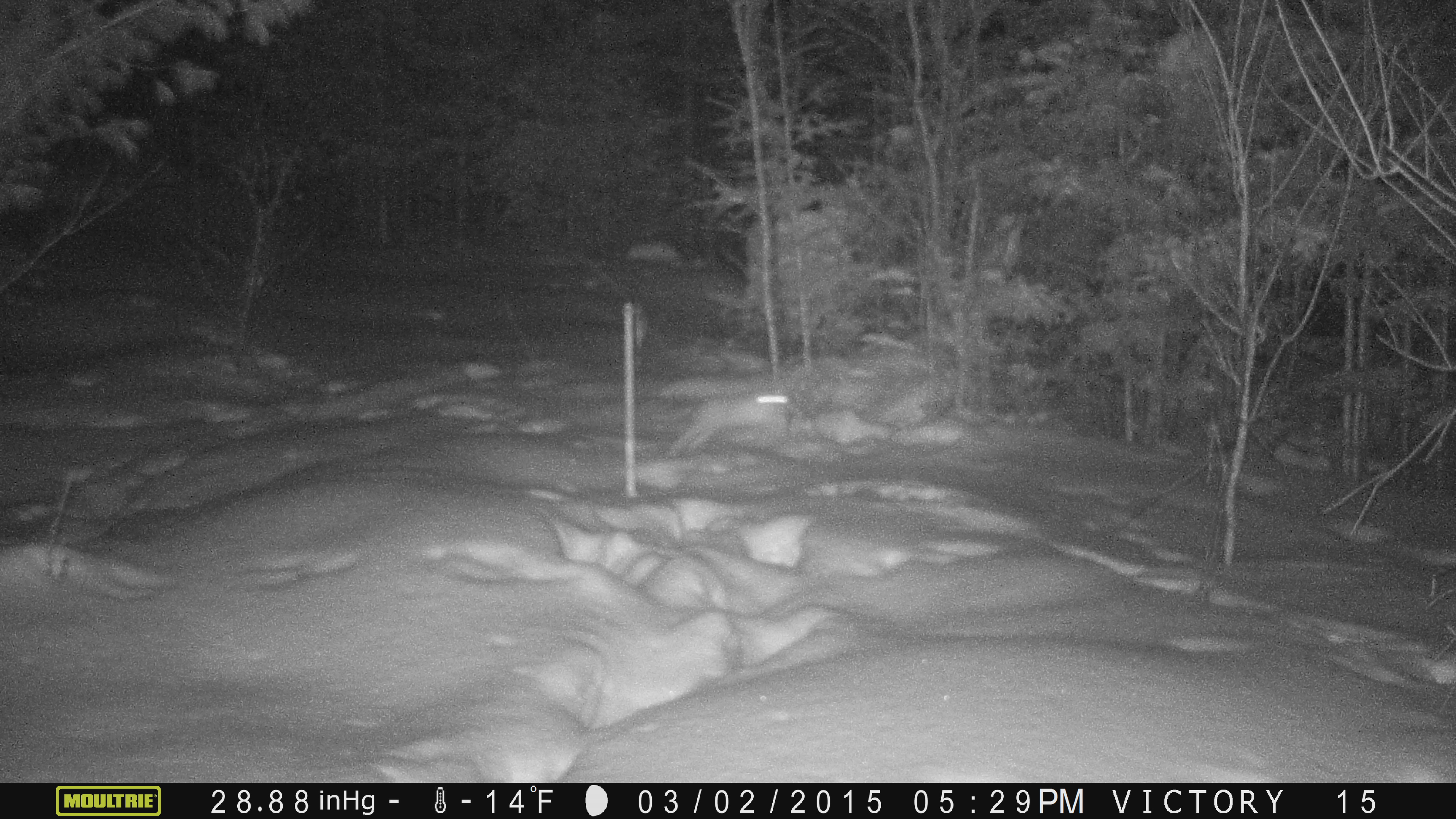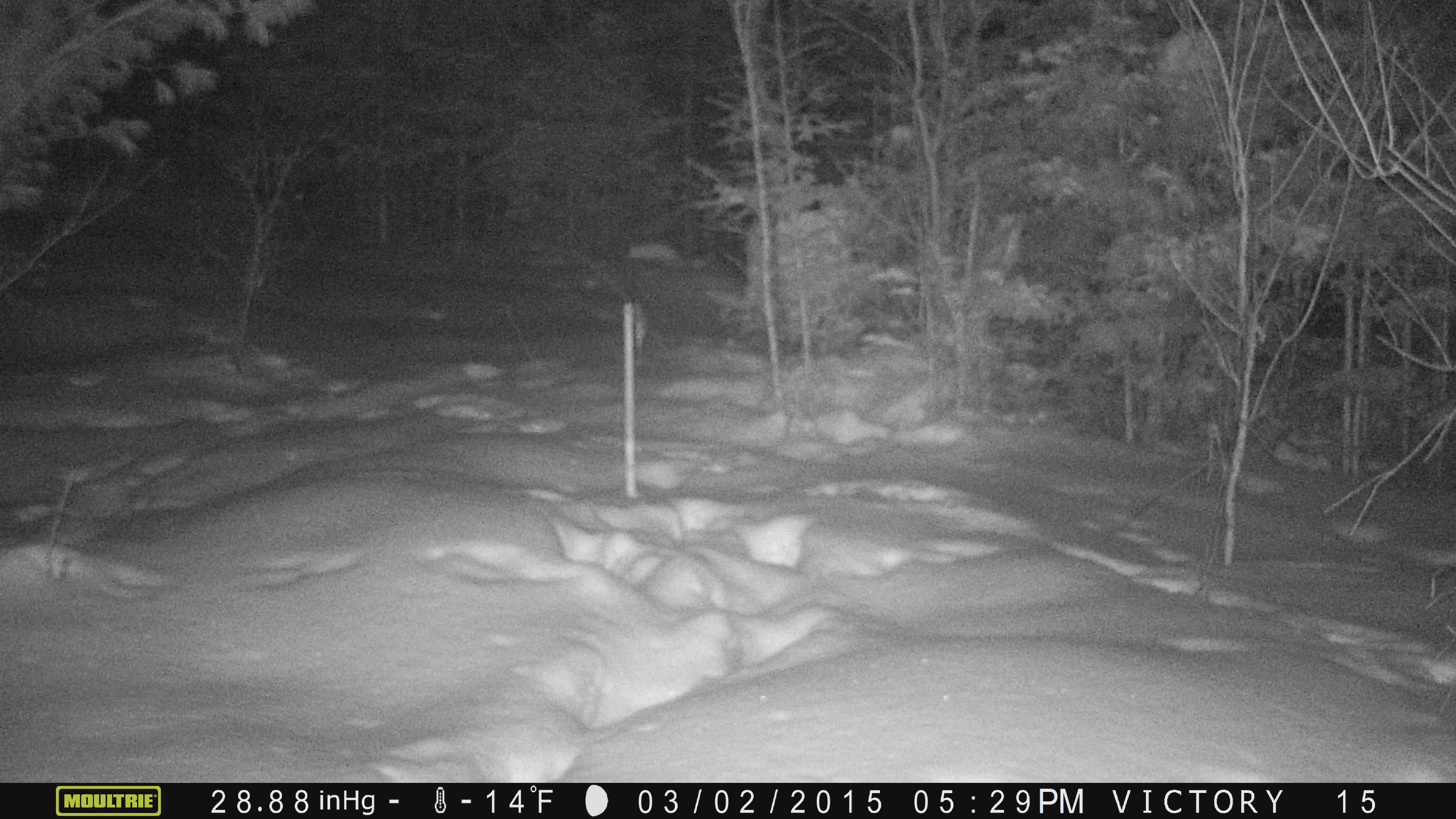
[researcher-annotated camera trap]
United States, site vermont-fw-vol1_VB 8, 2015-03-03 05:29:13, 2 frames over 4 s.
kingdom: Animalia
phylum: Chordata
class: Mammalia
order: Lagomorpha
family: Leporidae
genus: Lepus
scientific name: Lepus americanus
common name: snowshoe hare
Snowshoe hare (Lepus americanus).